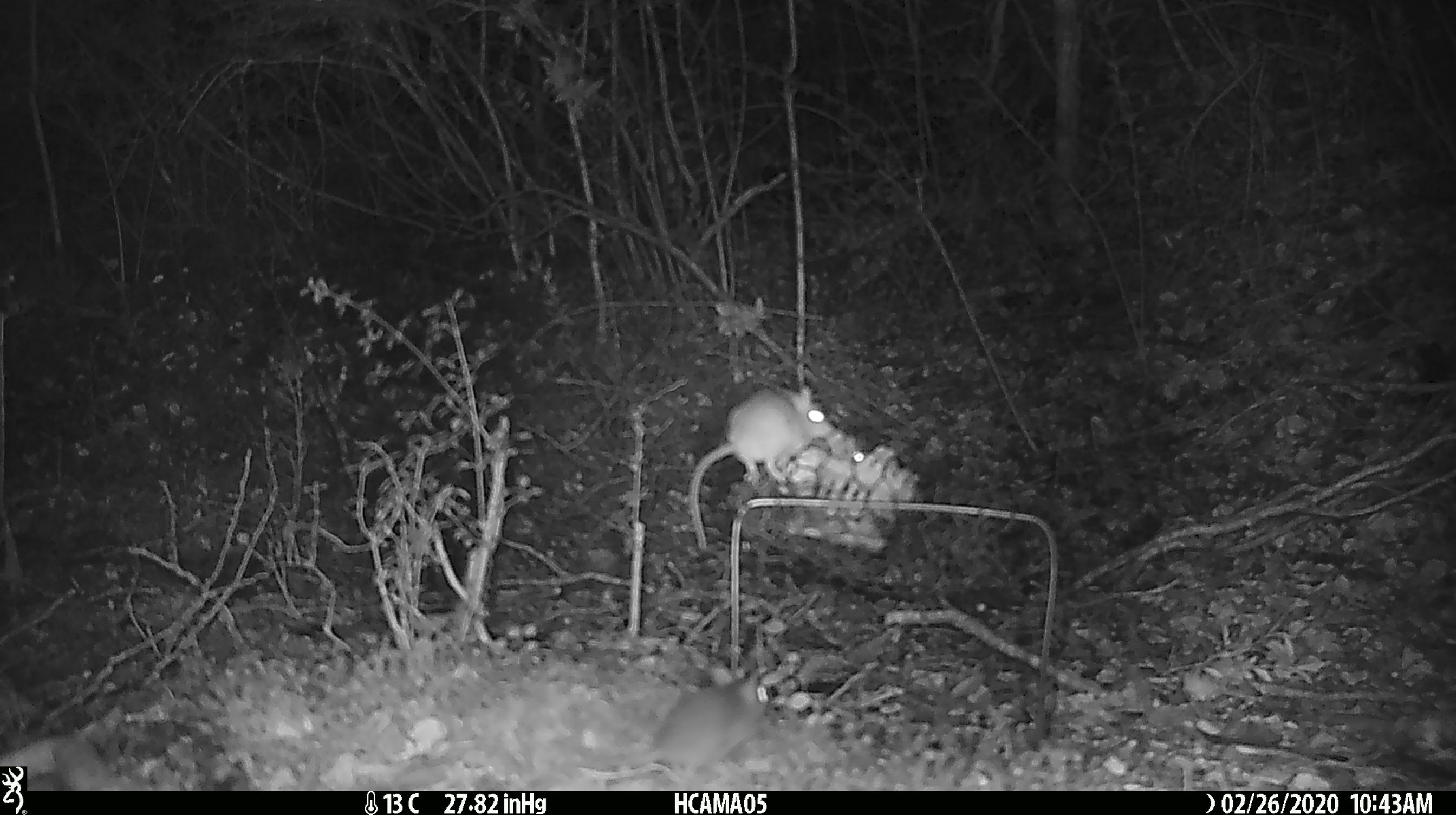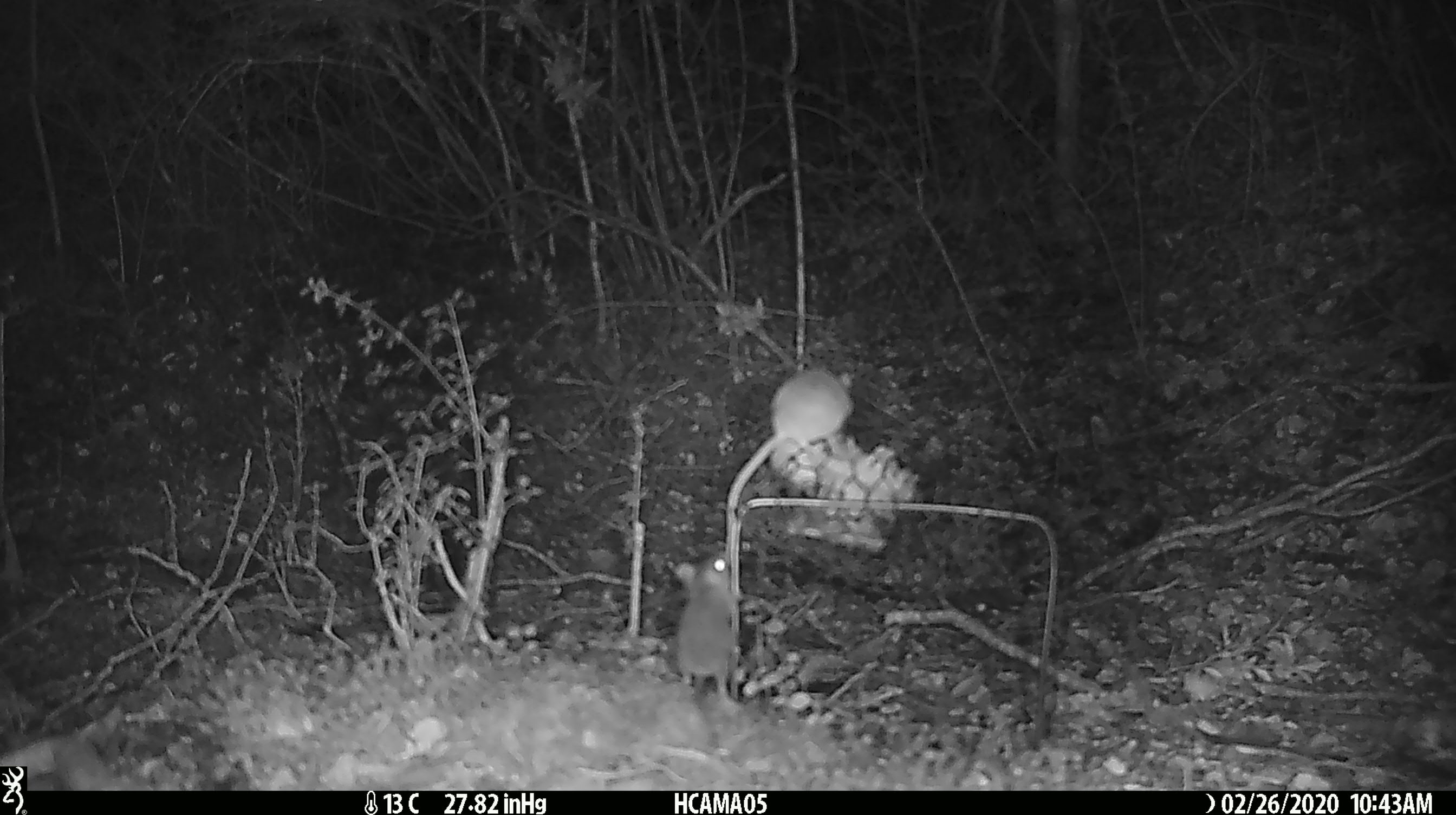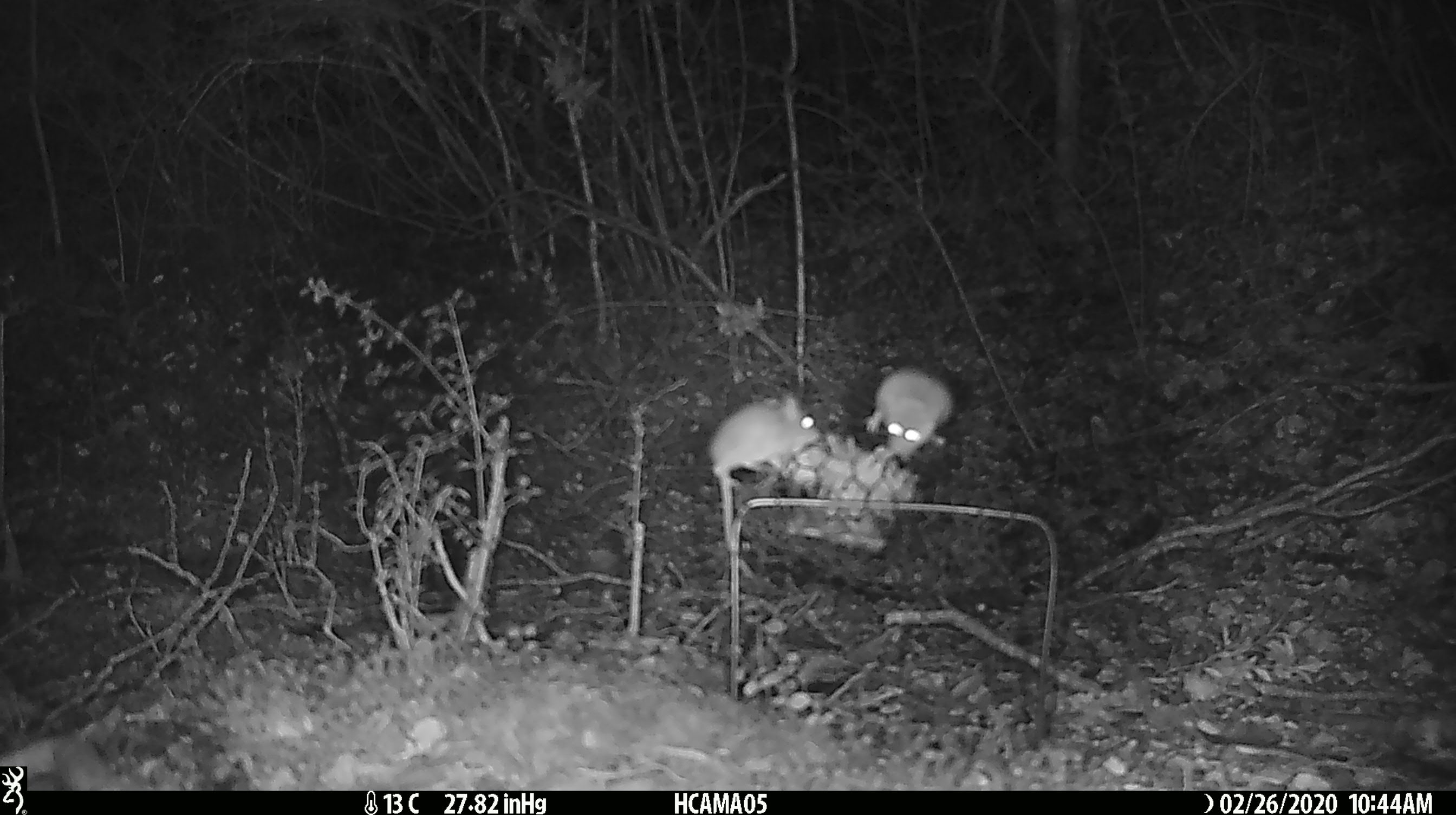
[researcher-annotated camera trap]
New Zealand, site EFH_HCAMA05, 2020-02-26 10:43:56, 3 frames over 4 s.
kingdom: Animalia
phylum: Chordata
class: Mammalia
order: Rodentia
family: Muridae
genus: Mus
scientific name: Mus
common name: mouse